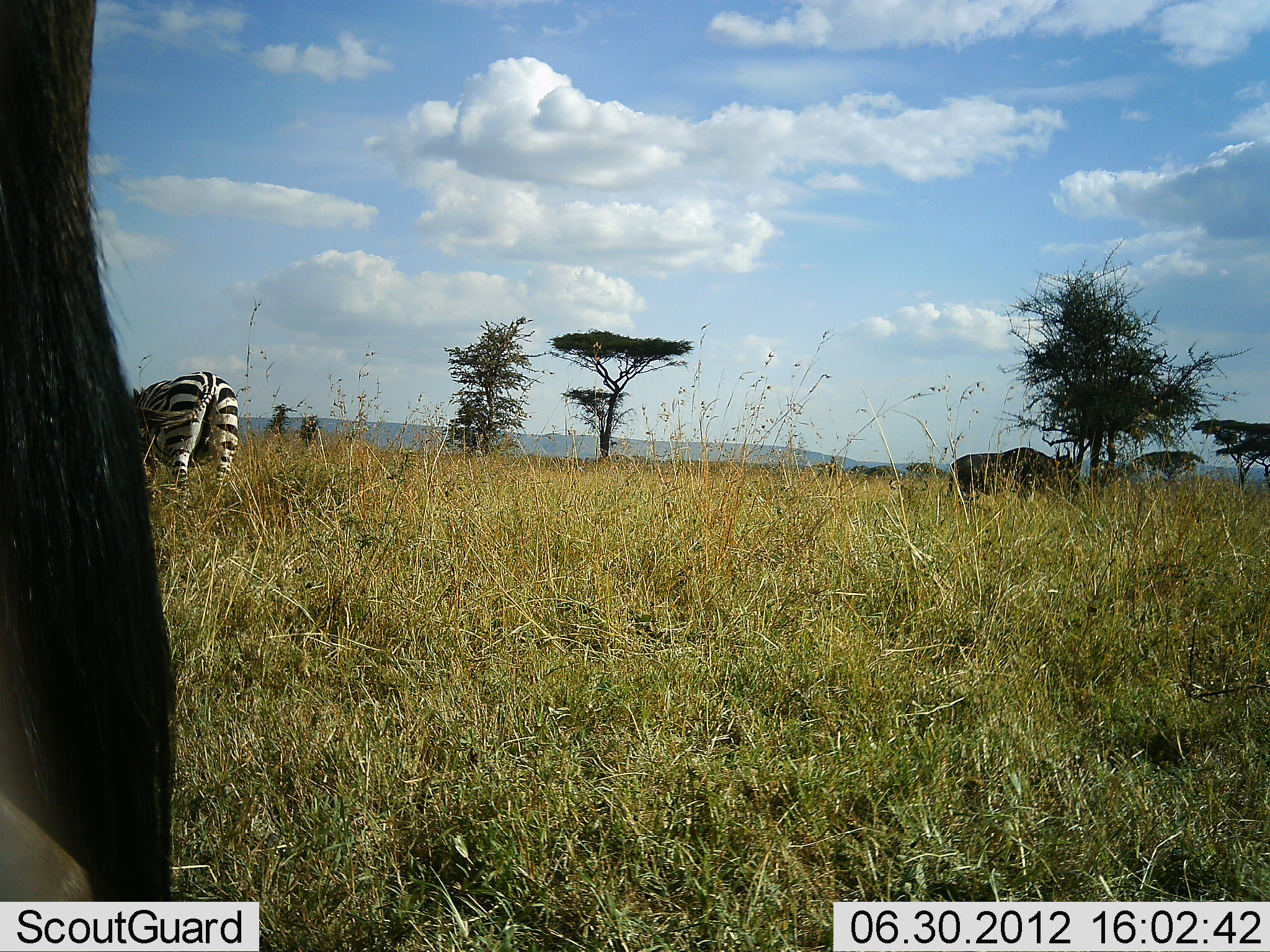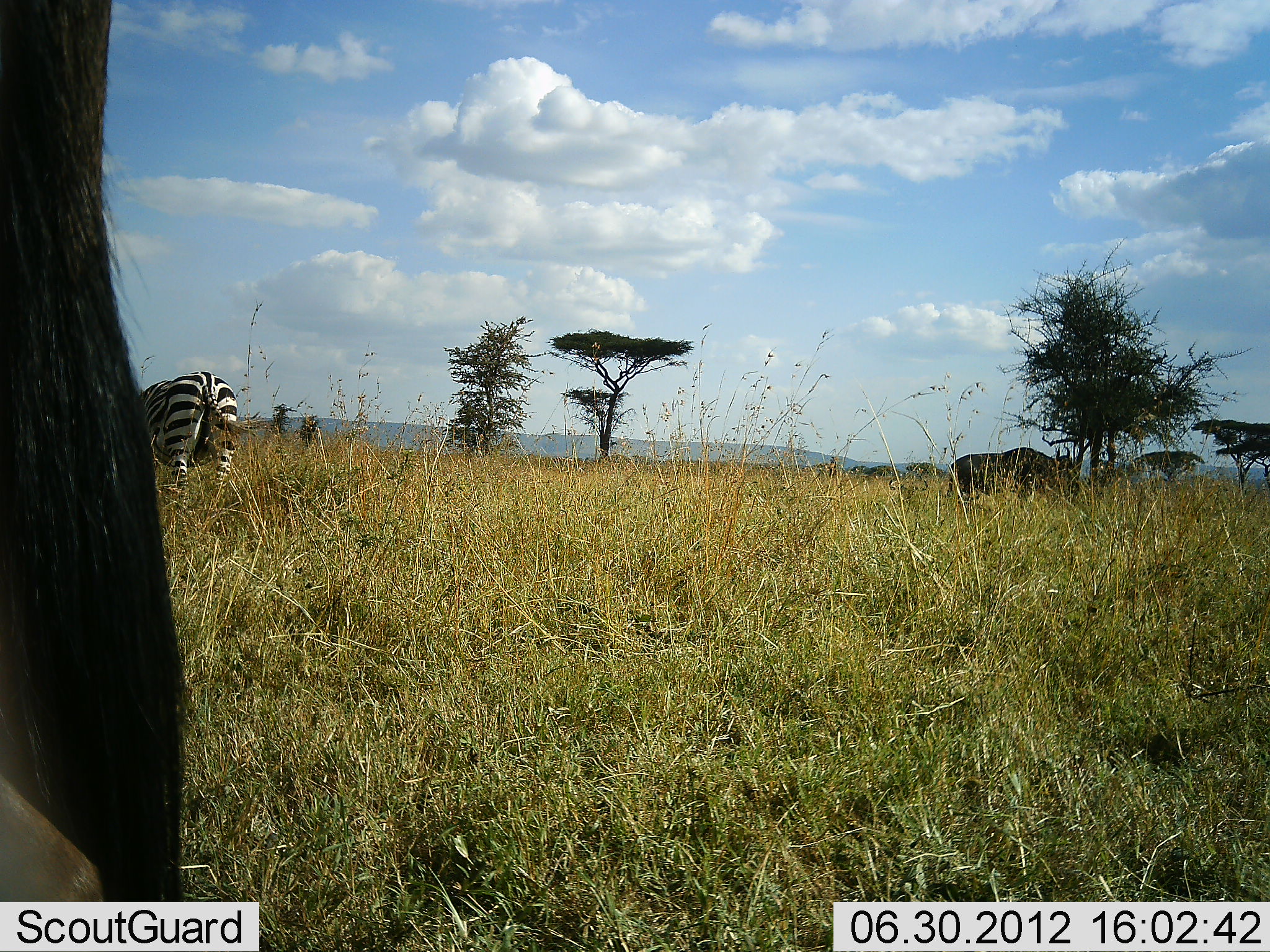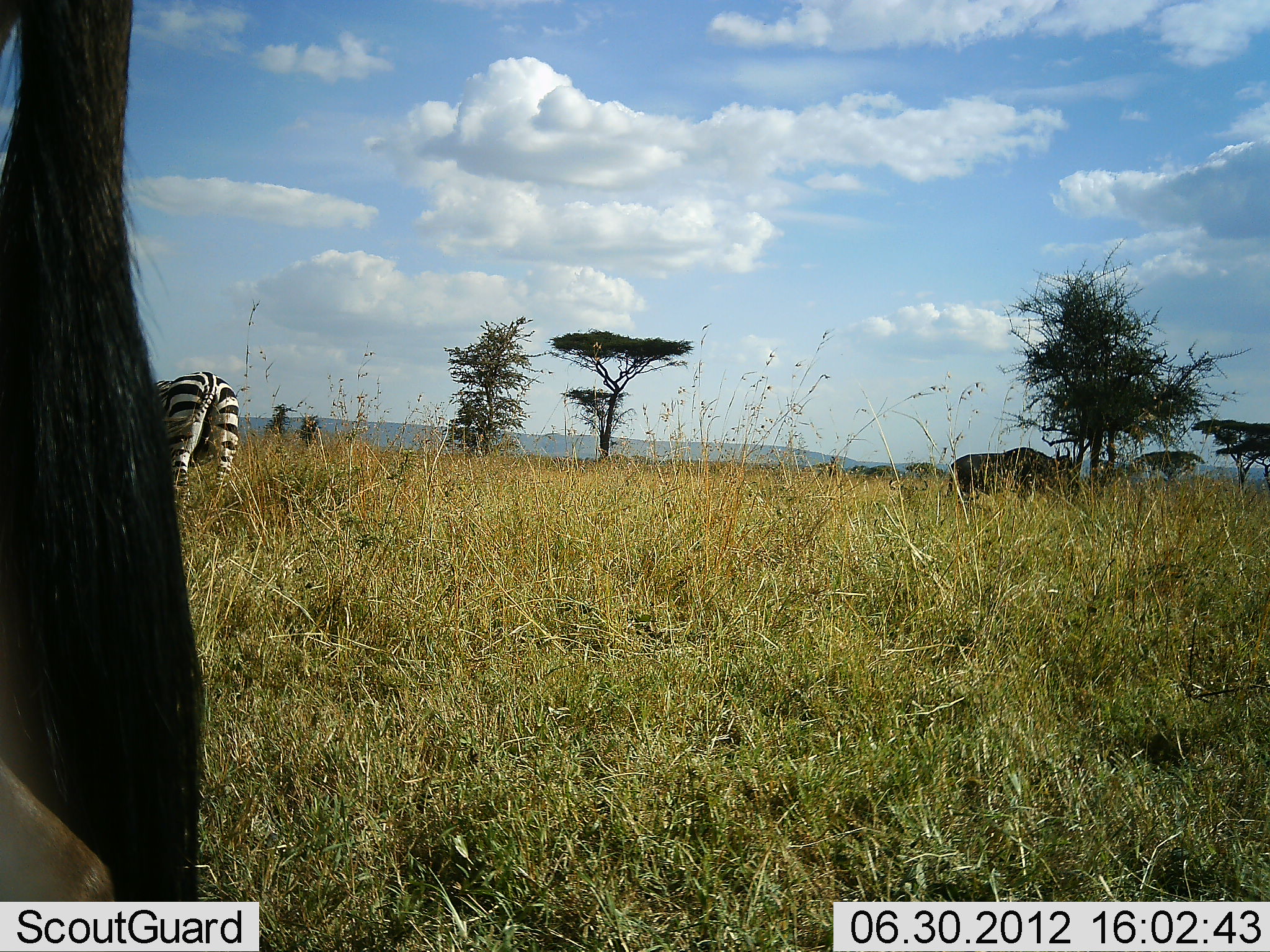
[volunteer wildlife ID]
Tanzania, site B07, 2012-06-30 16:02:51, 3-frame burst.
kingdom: Animalia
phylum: Chordata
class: Mammalia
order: Artiodactyla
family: Bovidae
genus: Connochaetes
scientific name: Connochaetes taurinus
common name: blue wildebeest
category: wildebeest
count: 2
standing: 73%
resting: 0%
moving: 0%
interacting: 0%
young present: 0%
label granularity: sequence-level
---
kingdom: Animalia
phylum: Chordata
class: Mammalia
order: Perissodactyla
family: Equidae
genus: Equus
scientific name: Equus quagga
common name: plains zebra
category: zebra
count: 1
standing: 73%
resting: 0%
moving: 0%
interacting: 0%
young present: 0%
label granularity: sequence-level